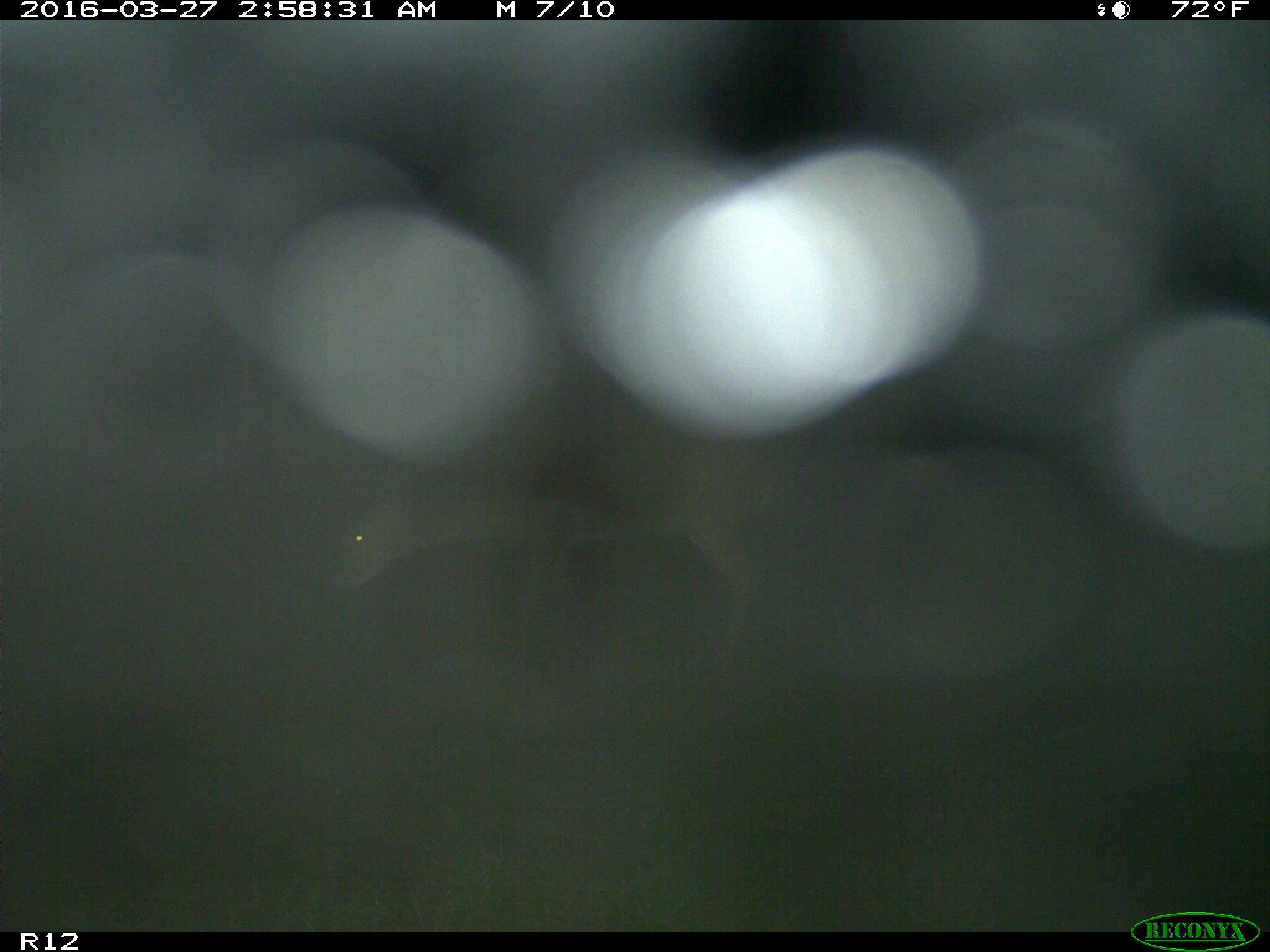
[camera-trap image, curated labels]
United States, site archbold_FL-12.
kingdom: Animalia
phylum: Chordata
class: Mammalia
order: Artiodactyla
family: Cervidae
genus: Odocoileus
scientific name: Odocoileus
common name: deer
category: unidentified deer